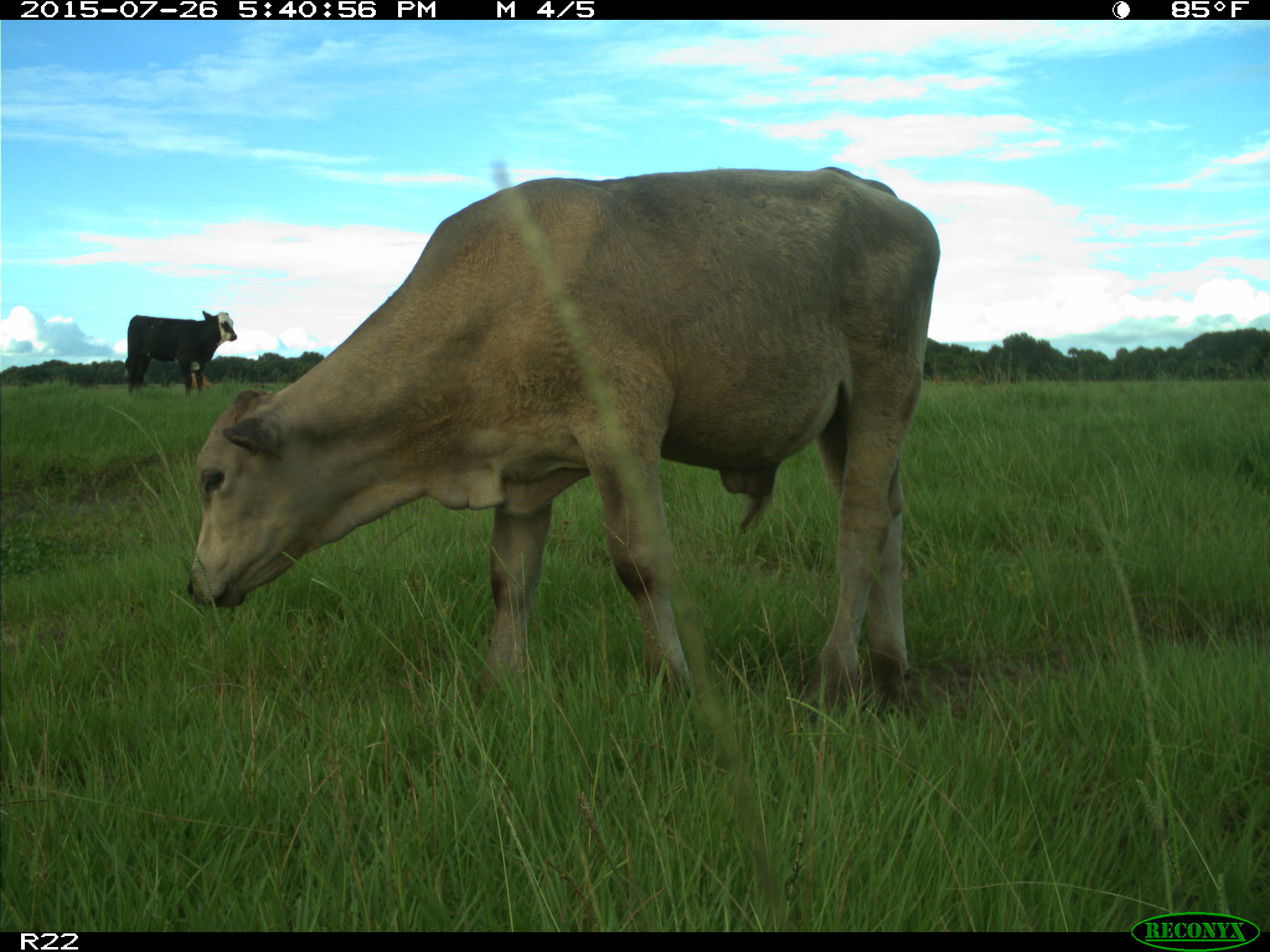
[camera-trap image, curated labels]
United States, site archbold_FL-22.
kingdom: Animalia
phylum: Chordata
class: Mammalia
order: Artiodactyla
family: Bovidae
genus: Bos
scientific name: Bos taurus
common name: domestic cow